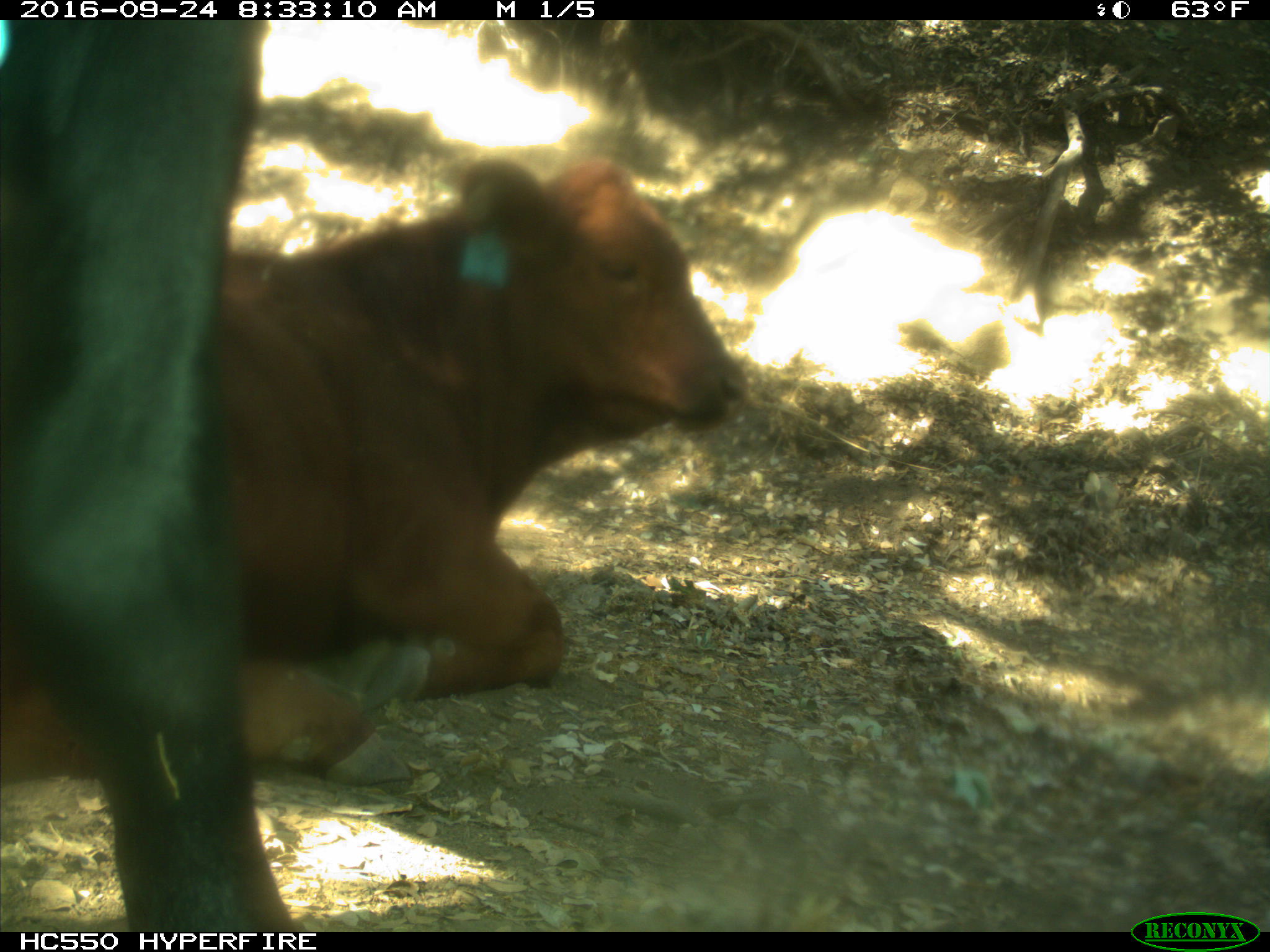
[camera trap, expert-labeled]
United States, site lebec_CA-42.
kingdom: Animalia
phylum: Chordata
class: Mammalia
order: Artiodactyla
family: Bovidae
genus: Bos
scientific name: Bos taurus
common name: domestic cow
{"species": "Bos taurus (domestic cow)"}